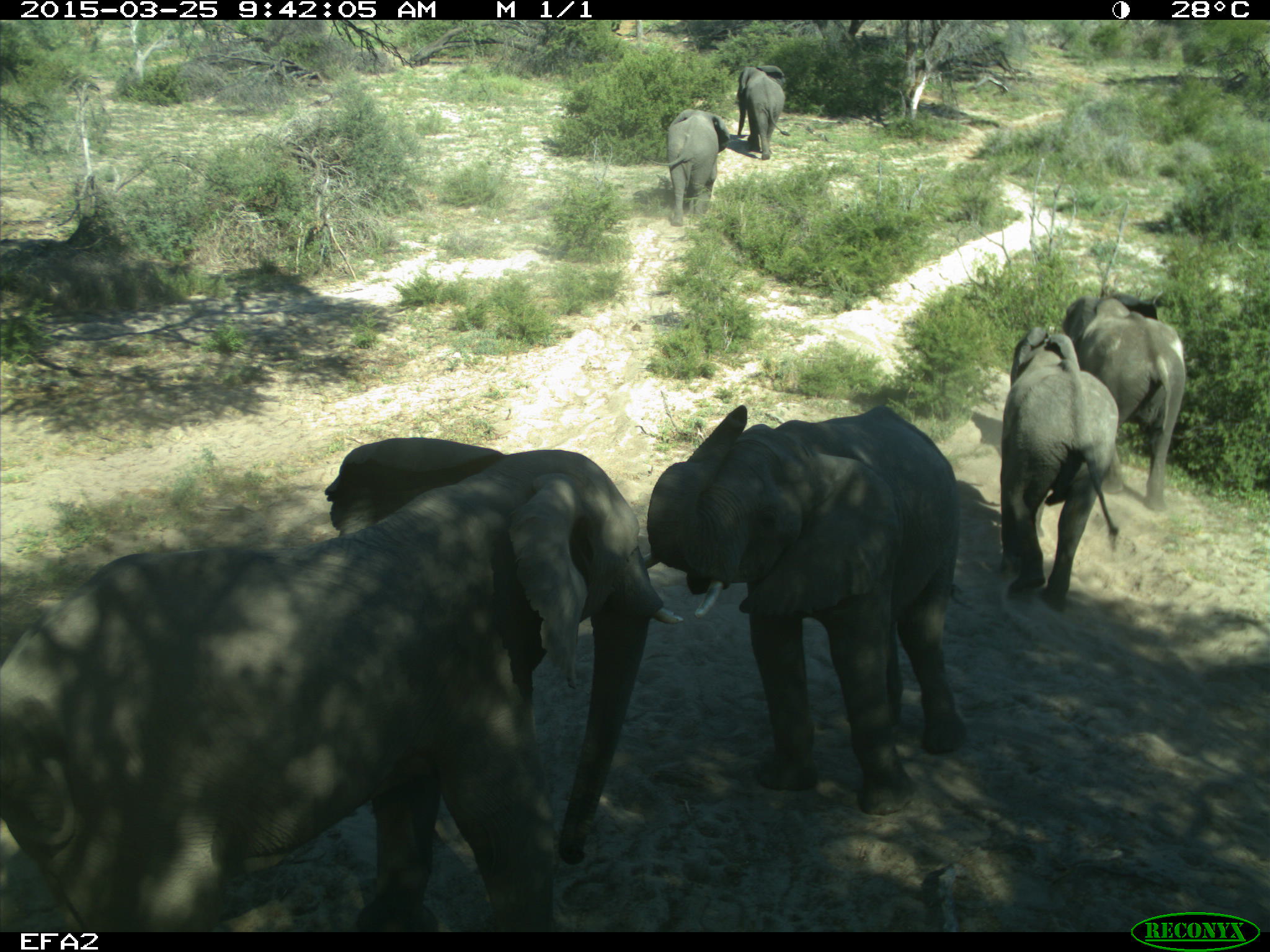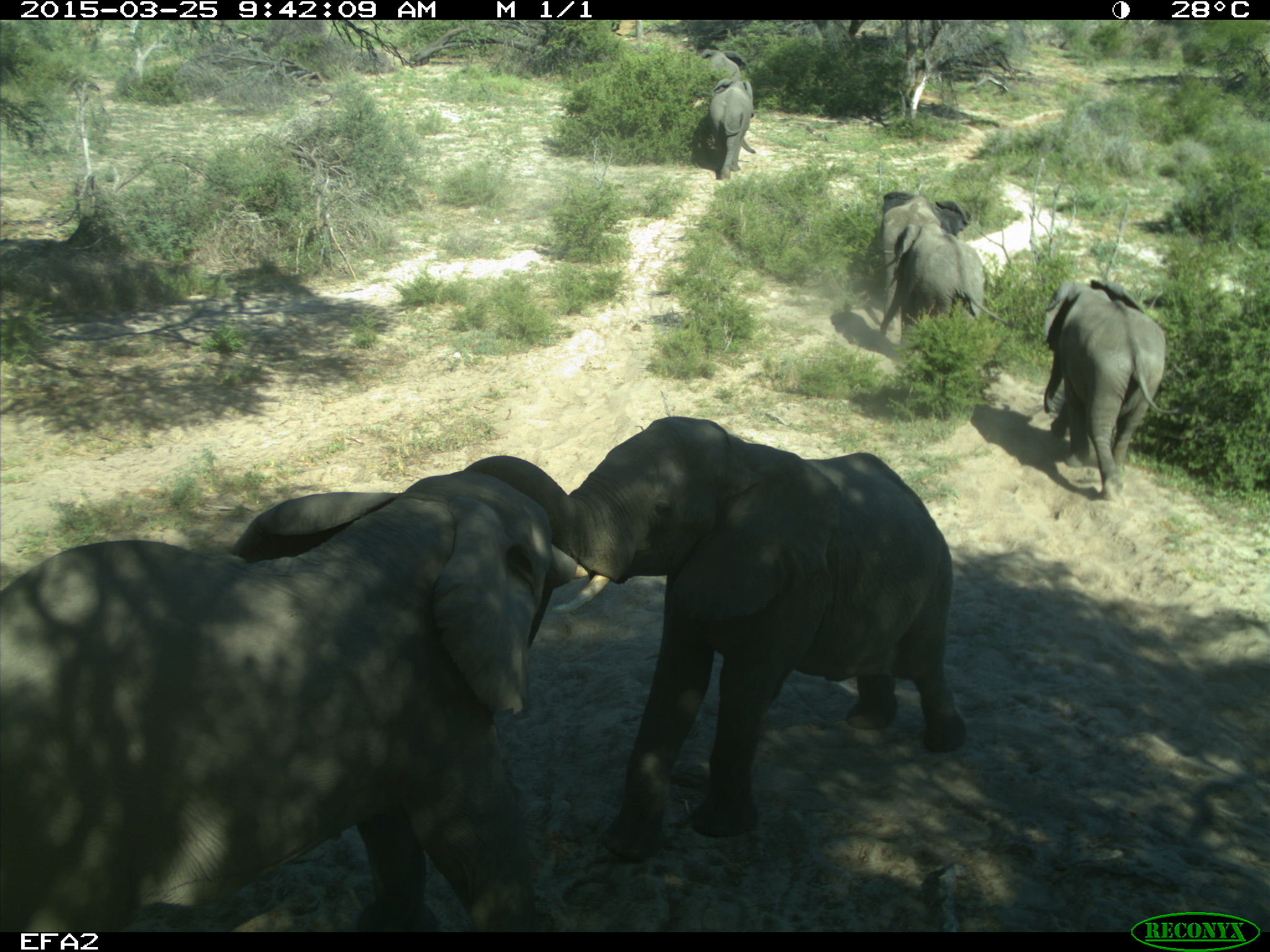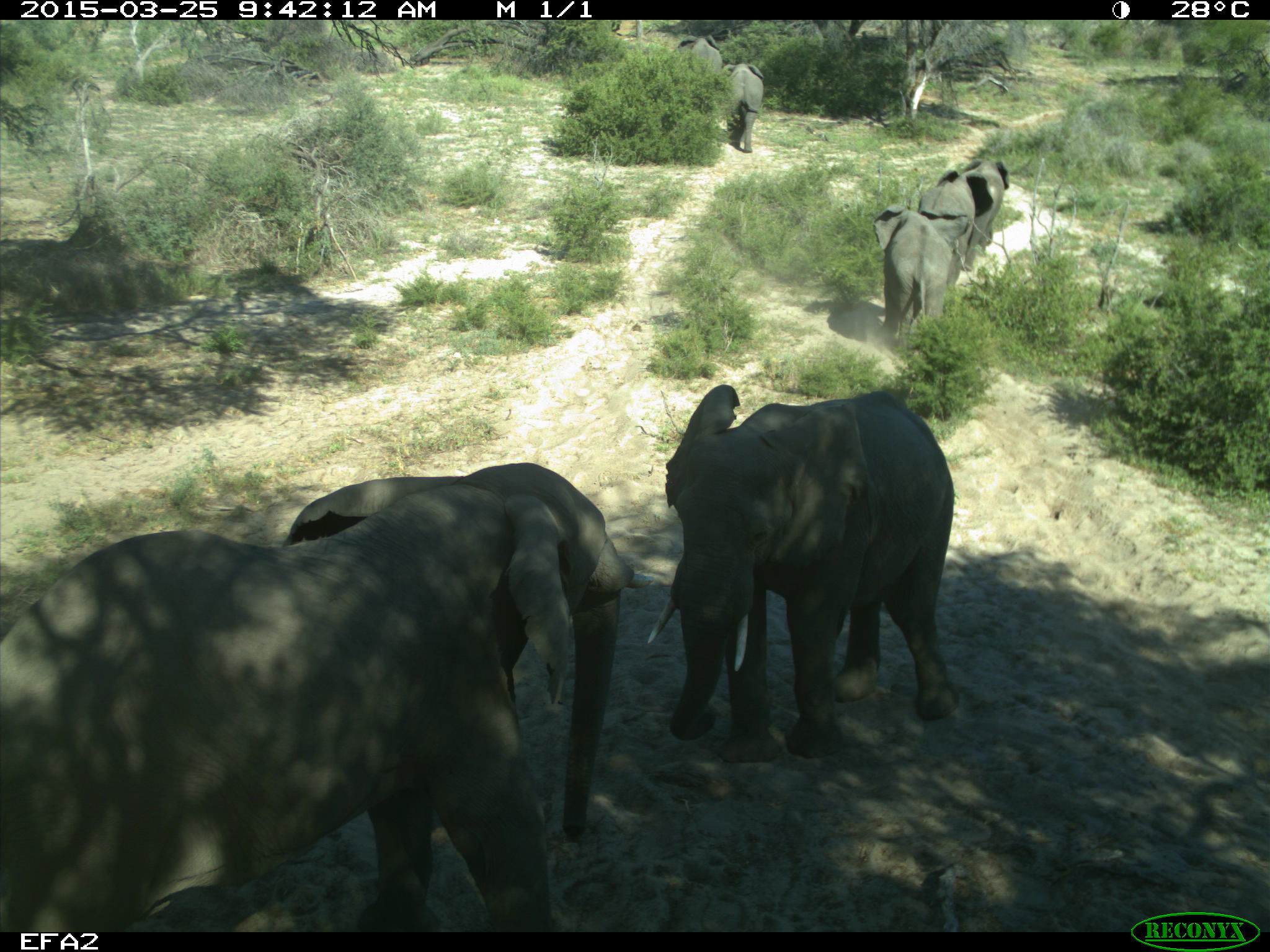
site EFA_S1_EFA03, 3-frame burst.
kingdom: Animalia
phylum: Chordata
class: Mammalia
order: Proboscidea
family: Elephantidae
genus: Loxodonta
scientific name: Loxodonta africana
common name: african bush elephant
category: elephant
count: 6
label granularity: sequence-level